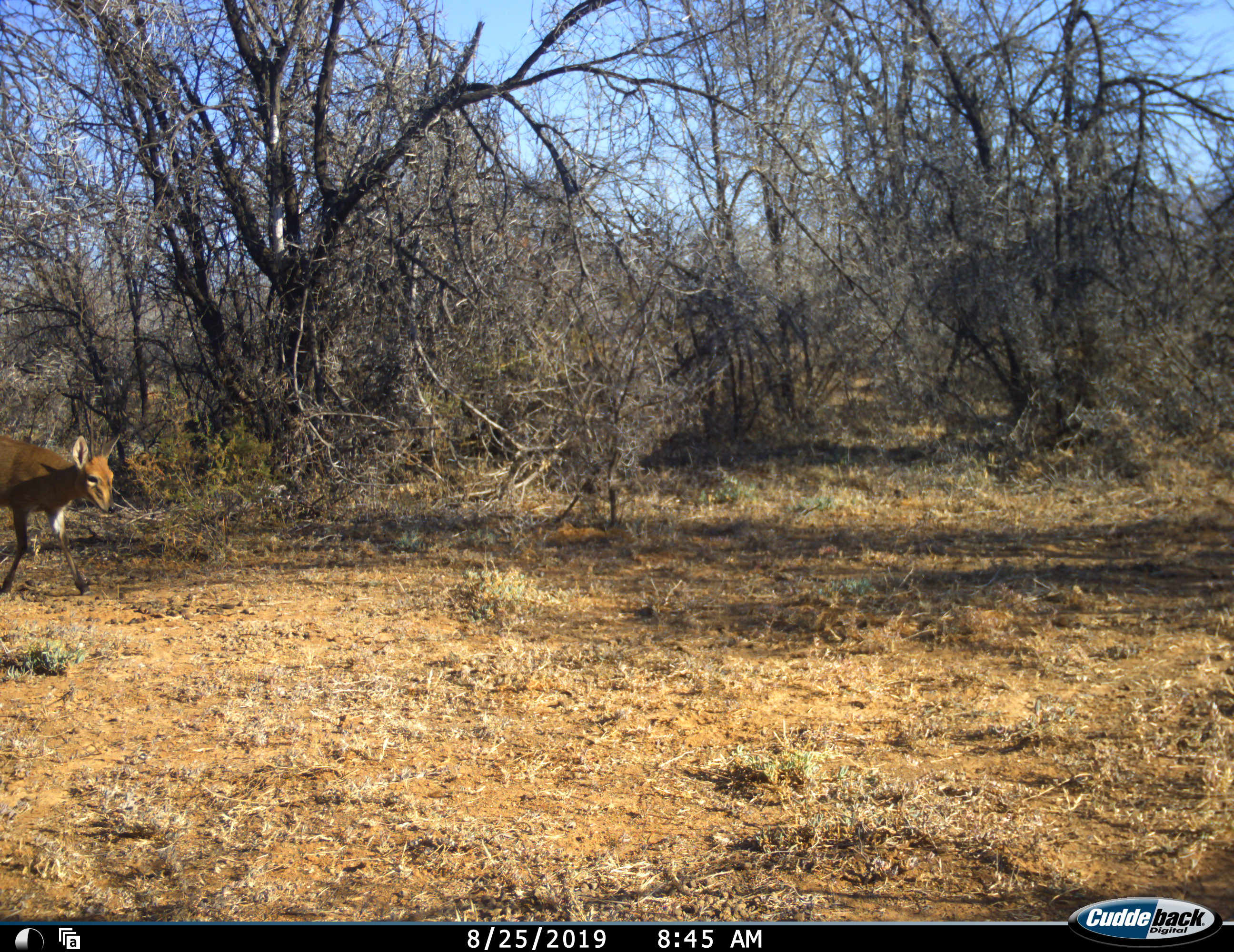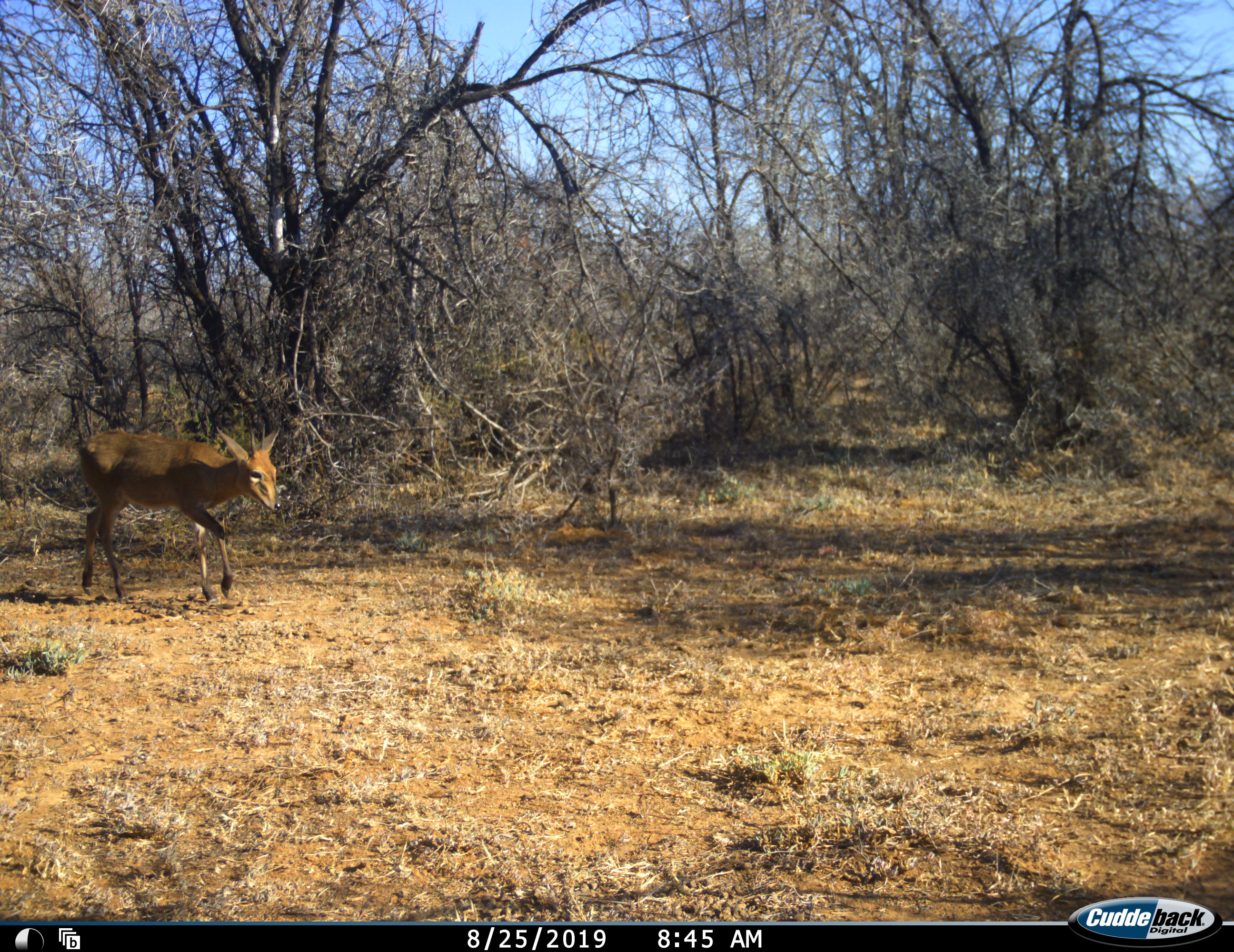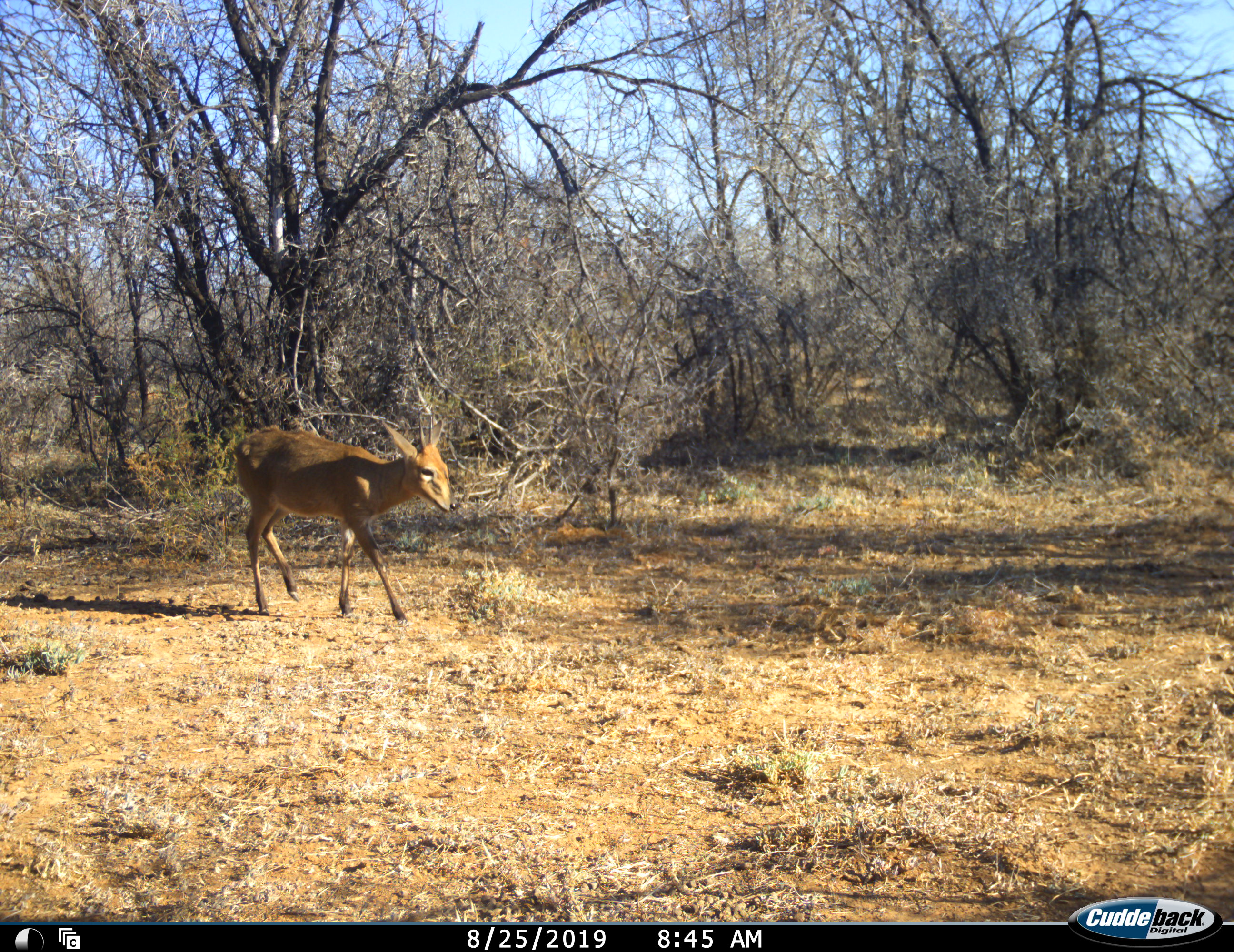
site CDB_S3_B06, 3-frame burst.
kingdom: Animalia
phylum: Chordata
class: Mammalia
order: Artiodactyla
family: Bovidae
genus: Sylvicapra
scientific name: Sylvicapra grimmia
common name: common duiker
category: duikercommongrey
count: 1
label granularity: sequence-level